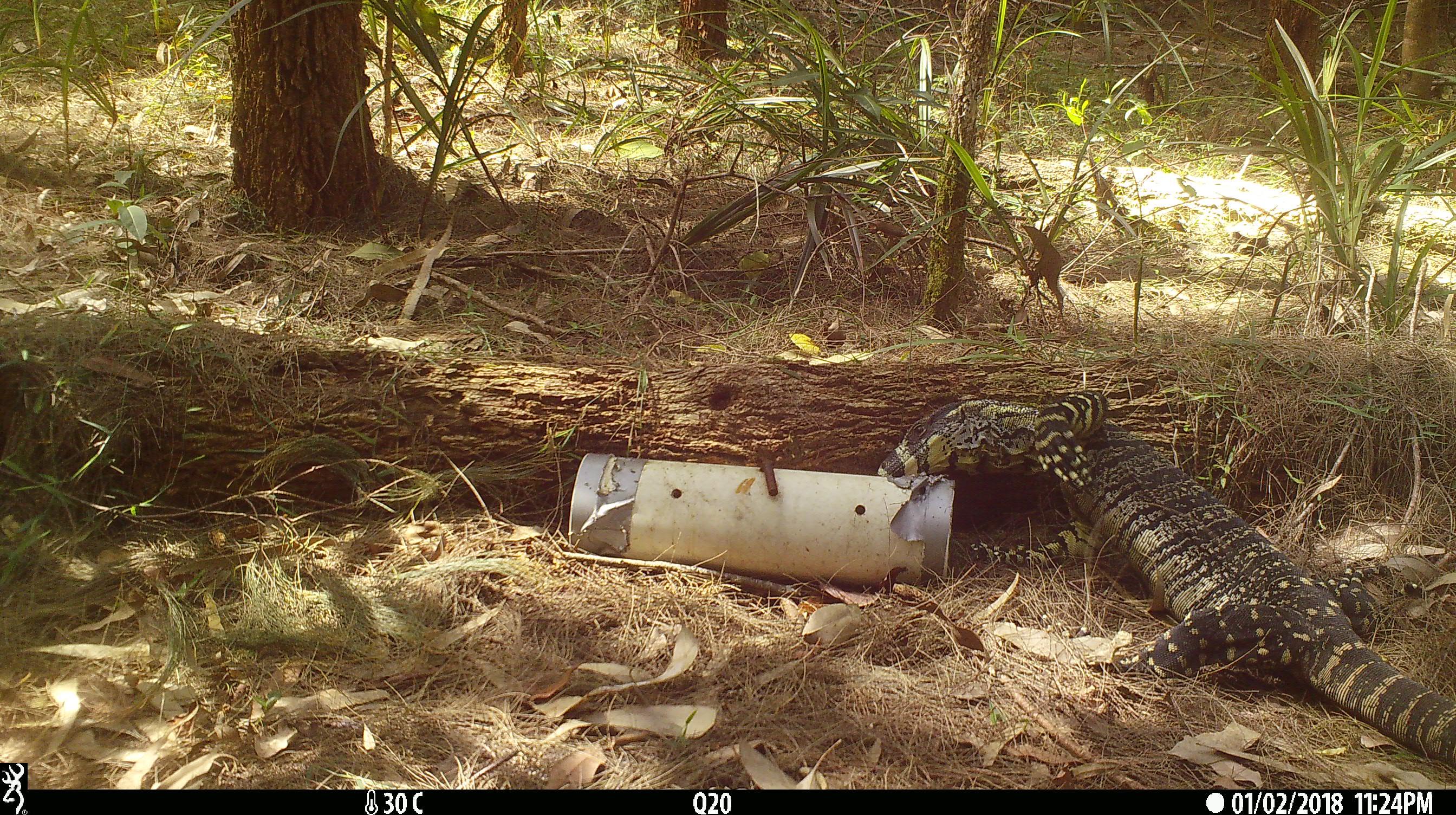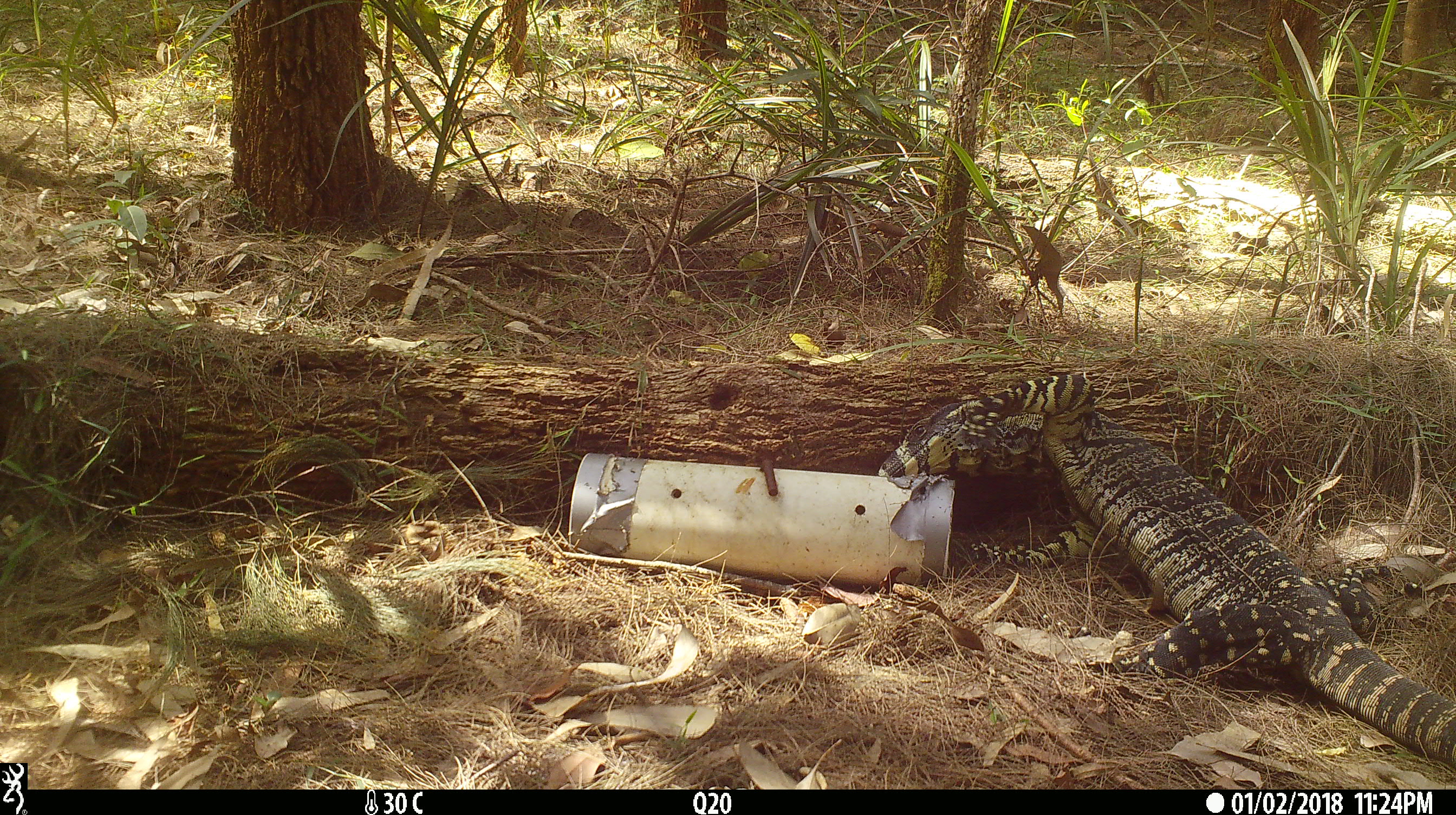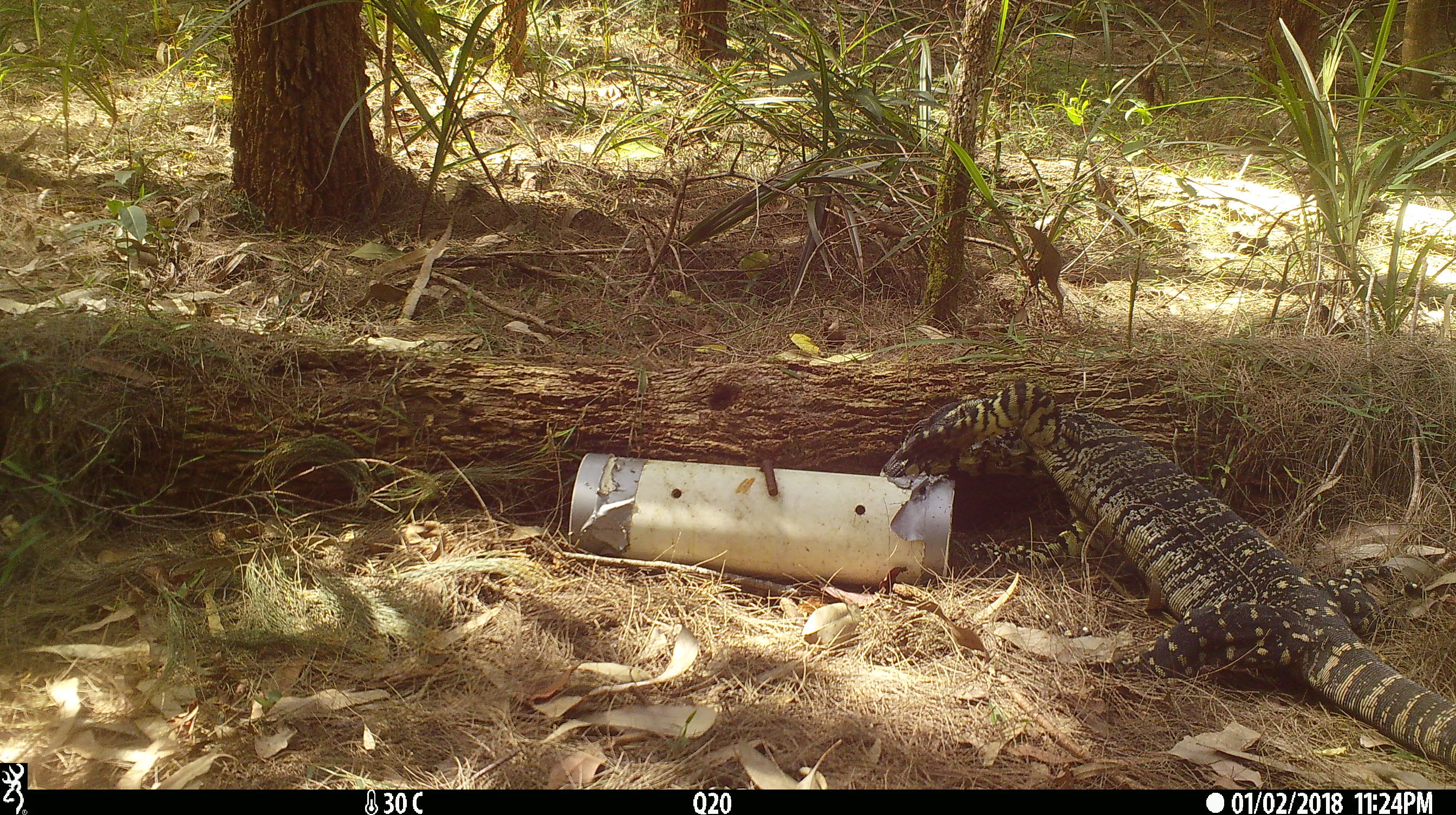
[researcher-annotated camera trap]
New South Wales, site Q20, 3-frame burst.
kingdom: Animalia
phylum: Chordata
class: Reptilia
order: Squamata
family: Varanidae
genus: Varanus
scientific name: Varanus varius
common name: lace monitor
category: goanna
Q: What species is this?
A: Goanna (lace monitor) (Varanus varius).